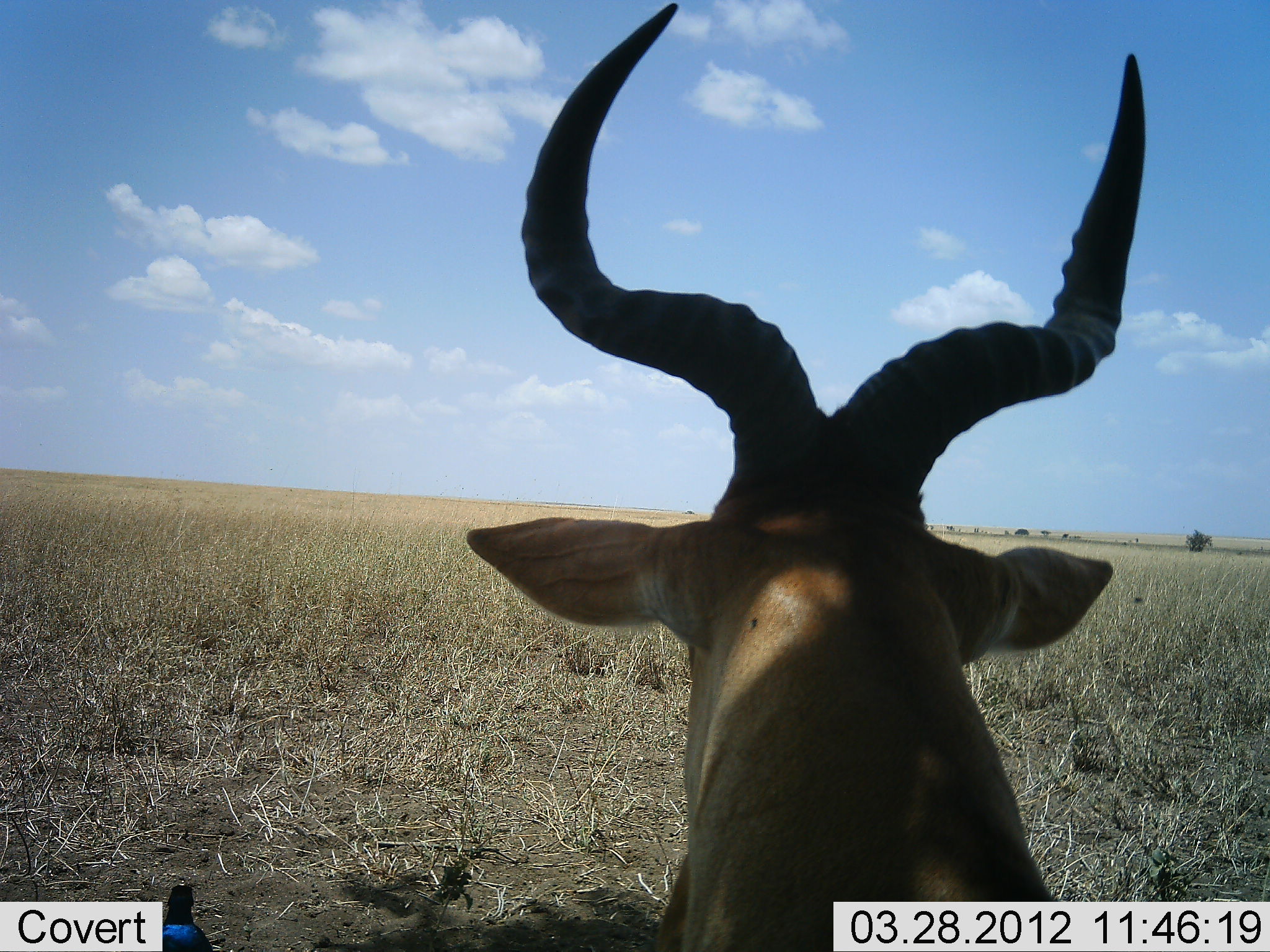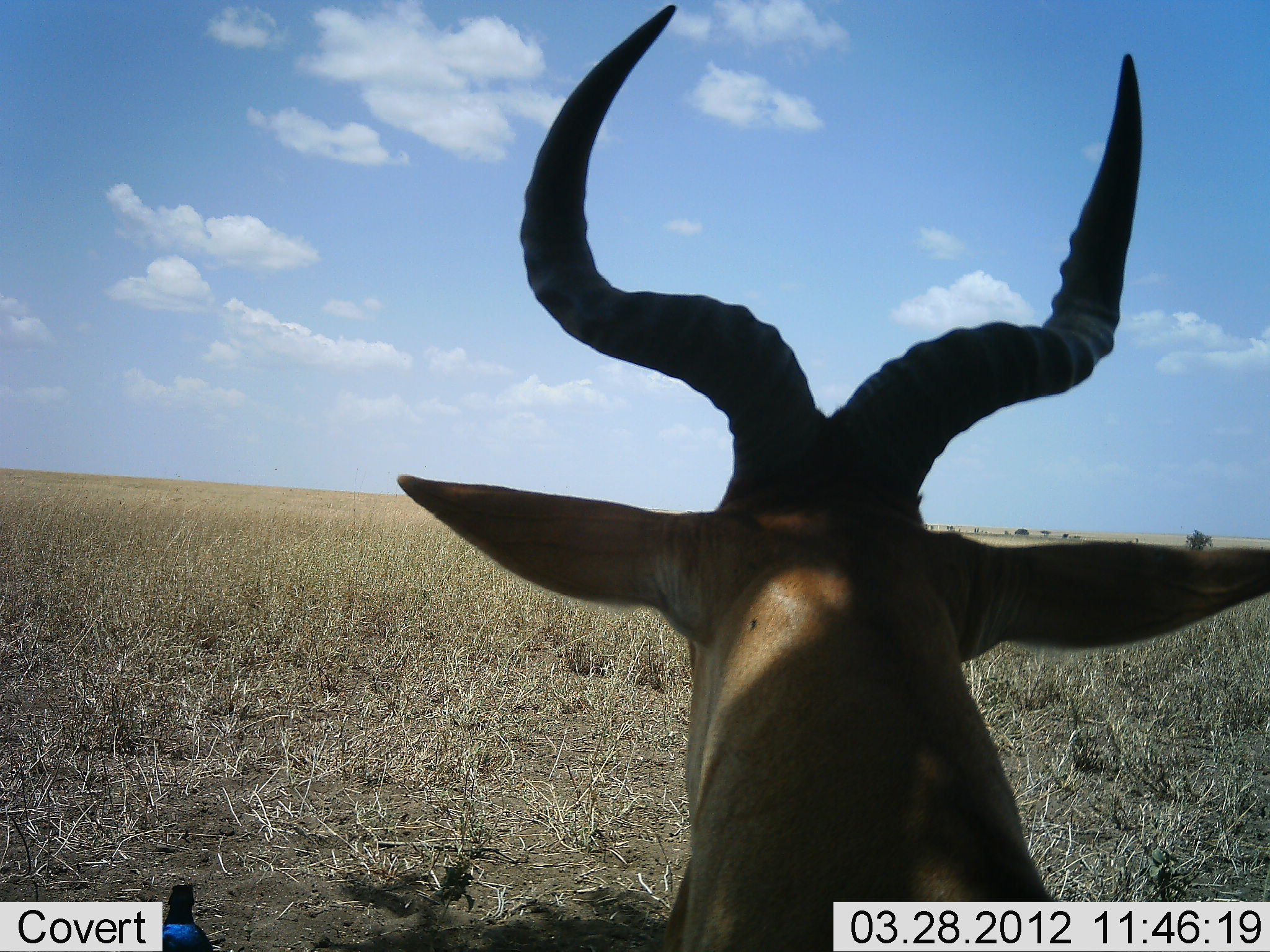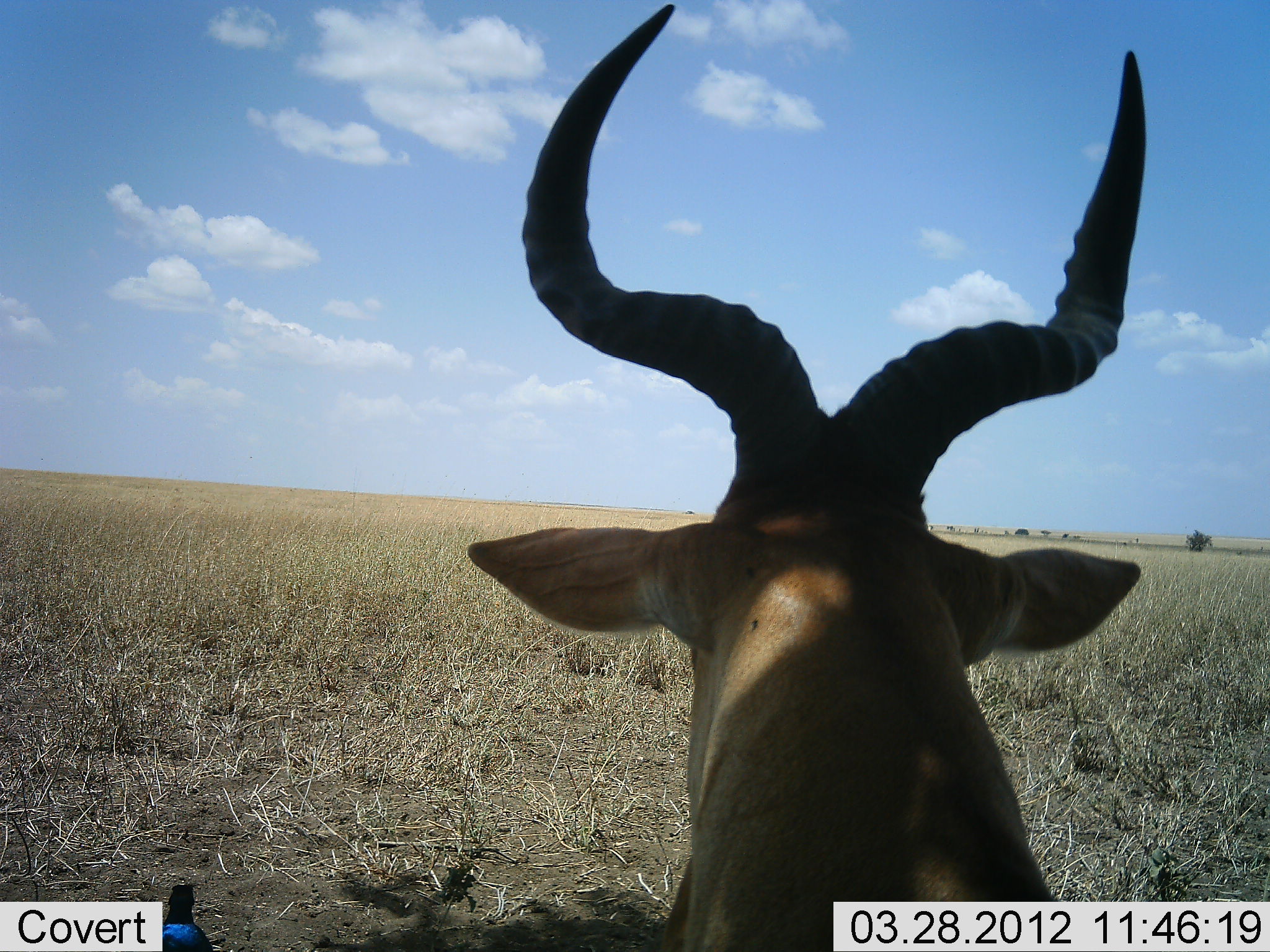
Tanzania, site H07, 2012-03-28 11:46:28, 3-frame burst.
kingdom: Animalia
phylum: Chordata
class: Mammalia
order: Artiodactyla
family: Bovidae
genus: Alcelaphus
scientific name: Alcelaphus buselaphus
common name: hartebeest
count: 1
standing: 44%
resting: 56%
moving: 0%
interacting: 0%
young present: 0%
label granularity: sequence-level